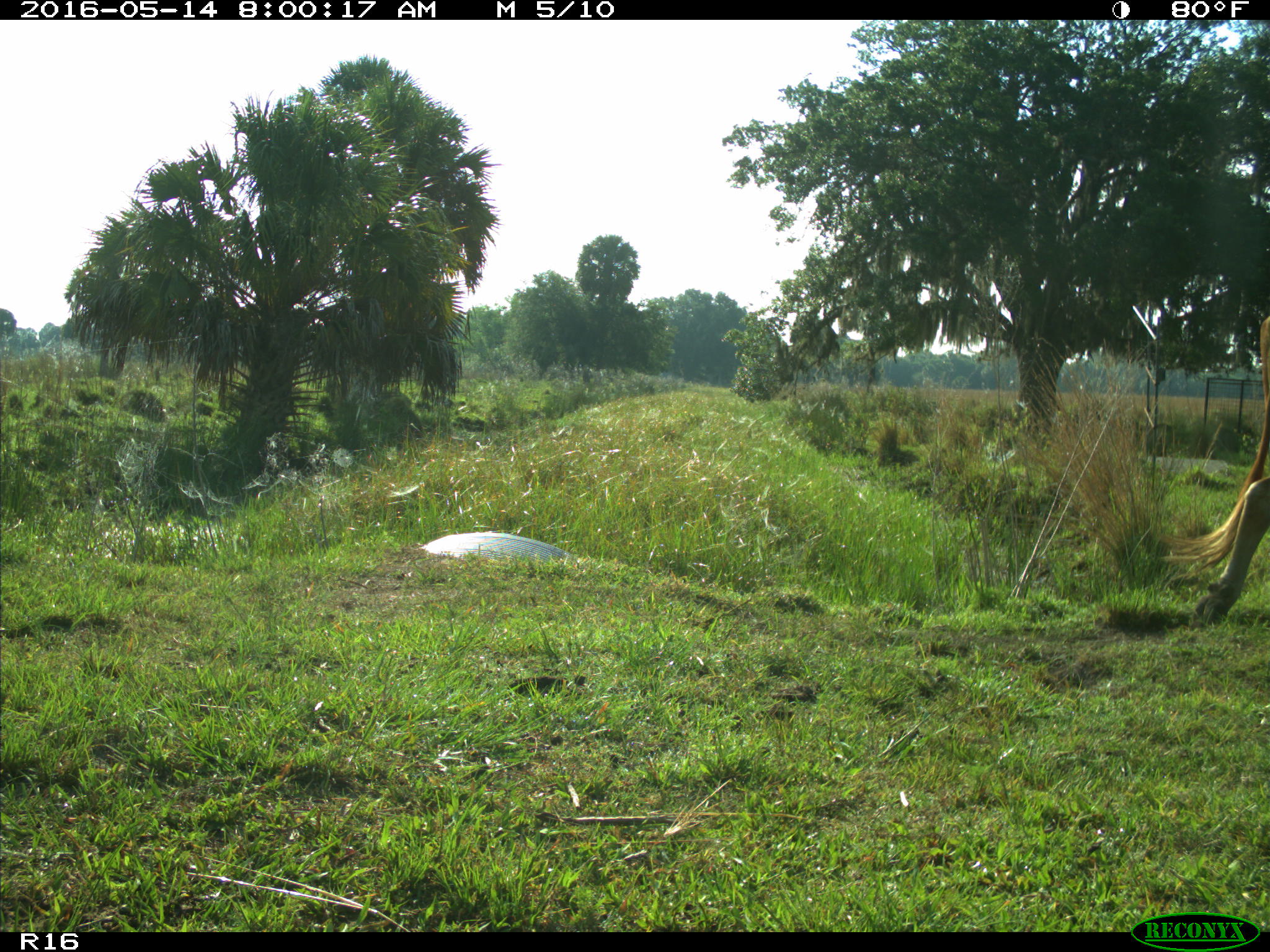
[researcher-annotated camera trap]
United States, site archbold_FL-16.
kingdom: Animalia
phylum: Chordata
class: Mammalia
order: Artiodactyla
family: Bovidae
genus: Bos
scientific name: Bos taurus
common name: domestic cow